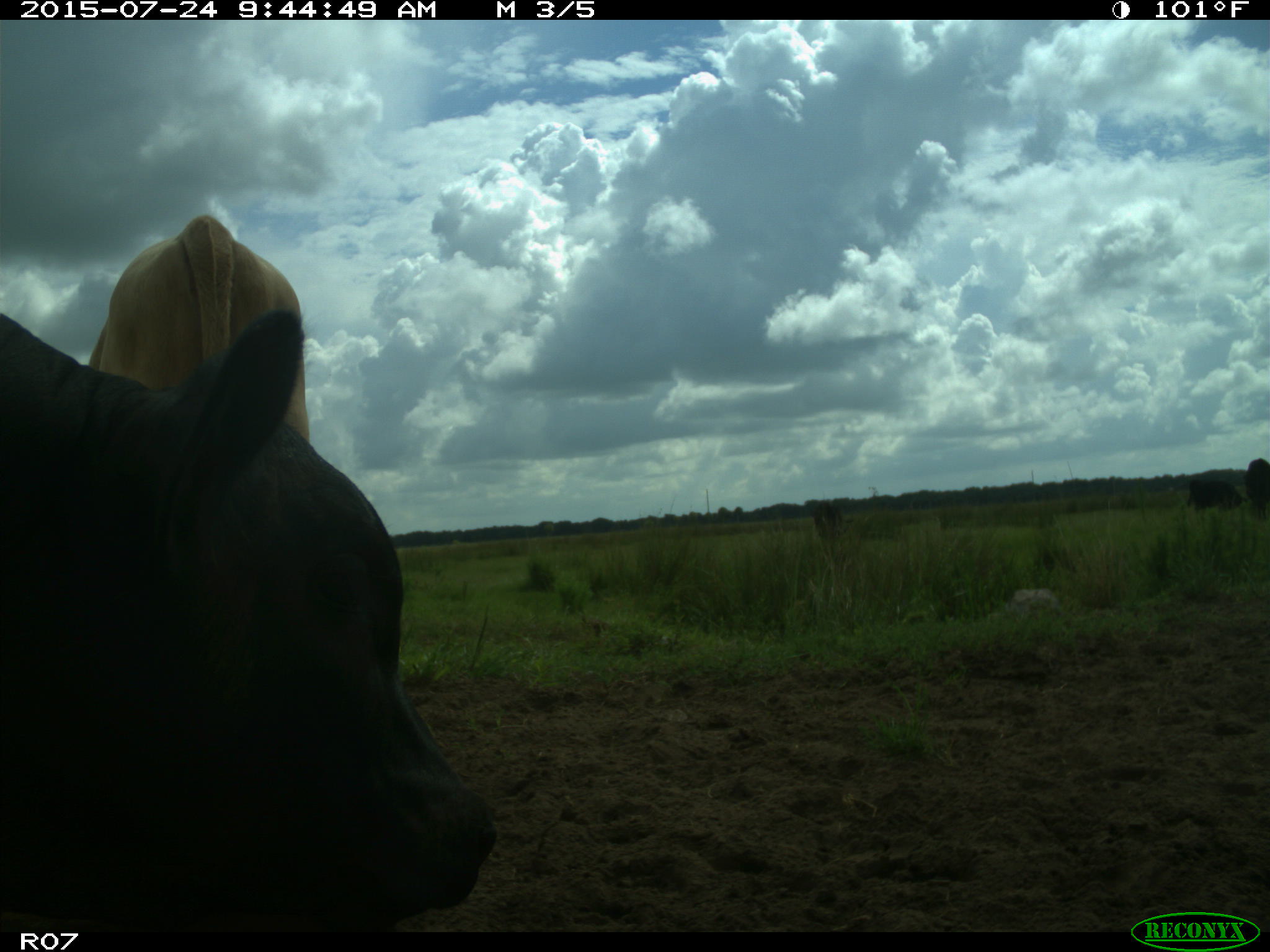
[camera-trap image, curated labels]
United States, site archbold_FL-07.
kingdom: Animalia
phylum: Chordata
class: Mammalia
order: Artiodactyla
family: Bovidae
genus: Bos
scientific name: Bos taurus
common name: domestic cow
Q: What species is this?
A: Bos taurus (domestic cow).